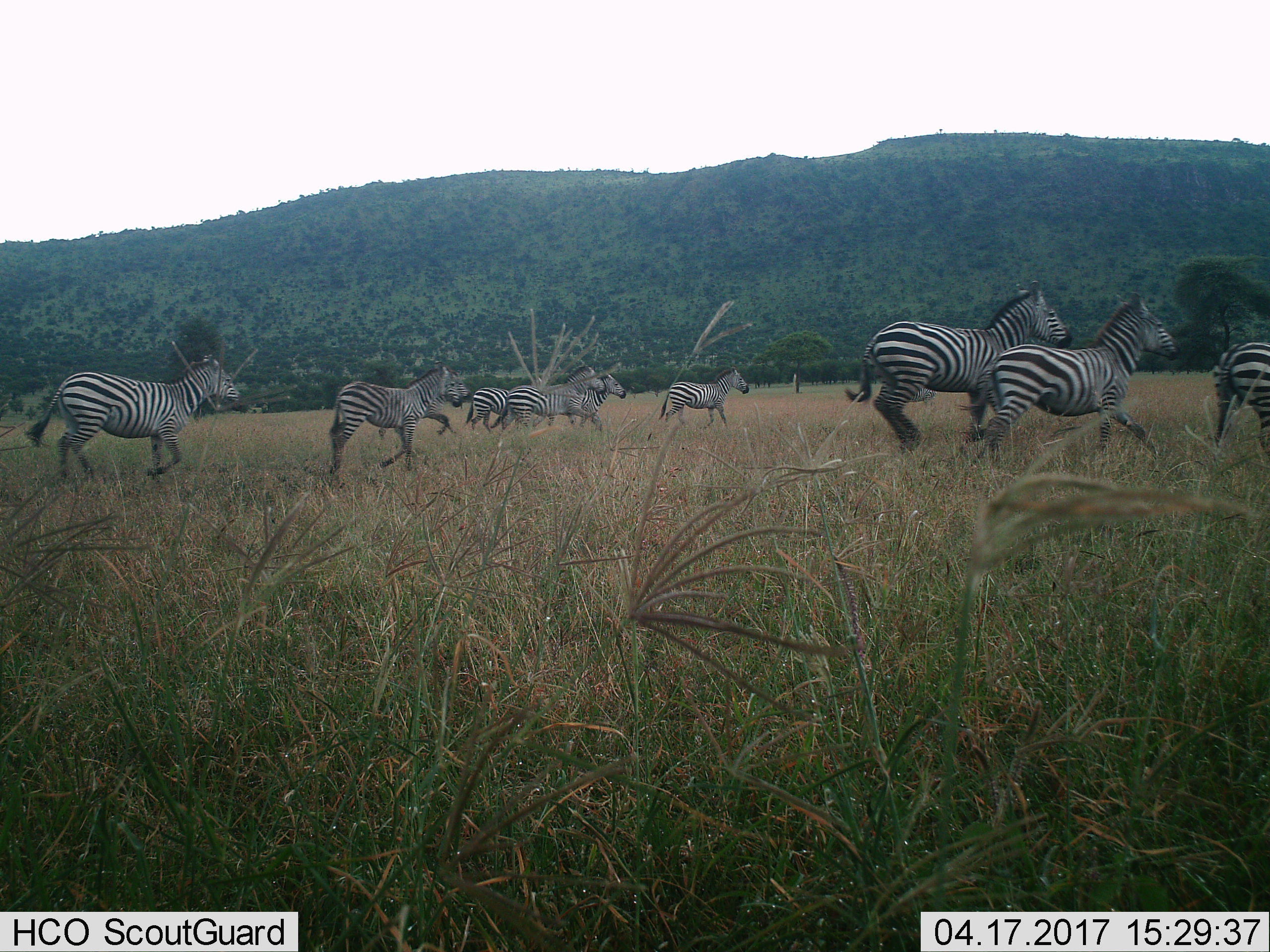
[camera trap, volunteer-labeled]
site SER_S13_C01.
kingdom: Animalia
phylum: Chordata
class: Mammalia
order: Perissodactyla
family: Equidae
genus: Equus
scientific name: Equus quagga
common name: plains zebra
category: zebraplains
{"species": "zebraplains (plains zebra) (Equus quagga)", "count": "11-50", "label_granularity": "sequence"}